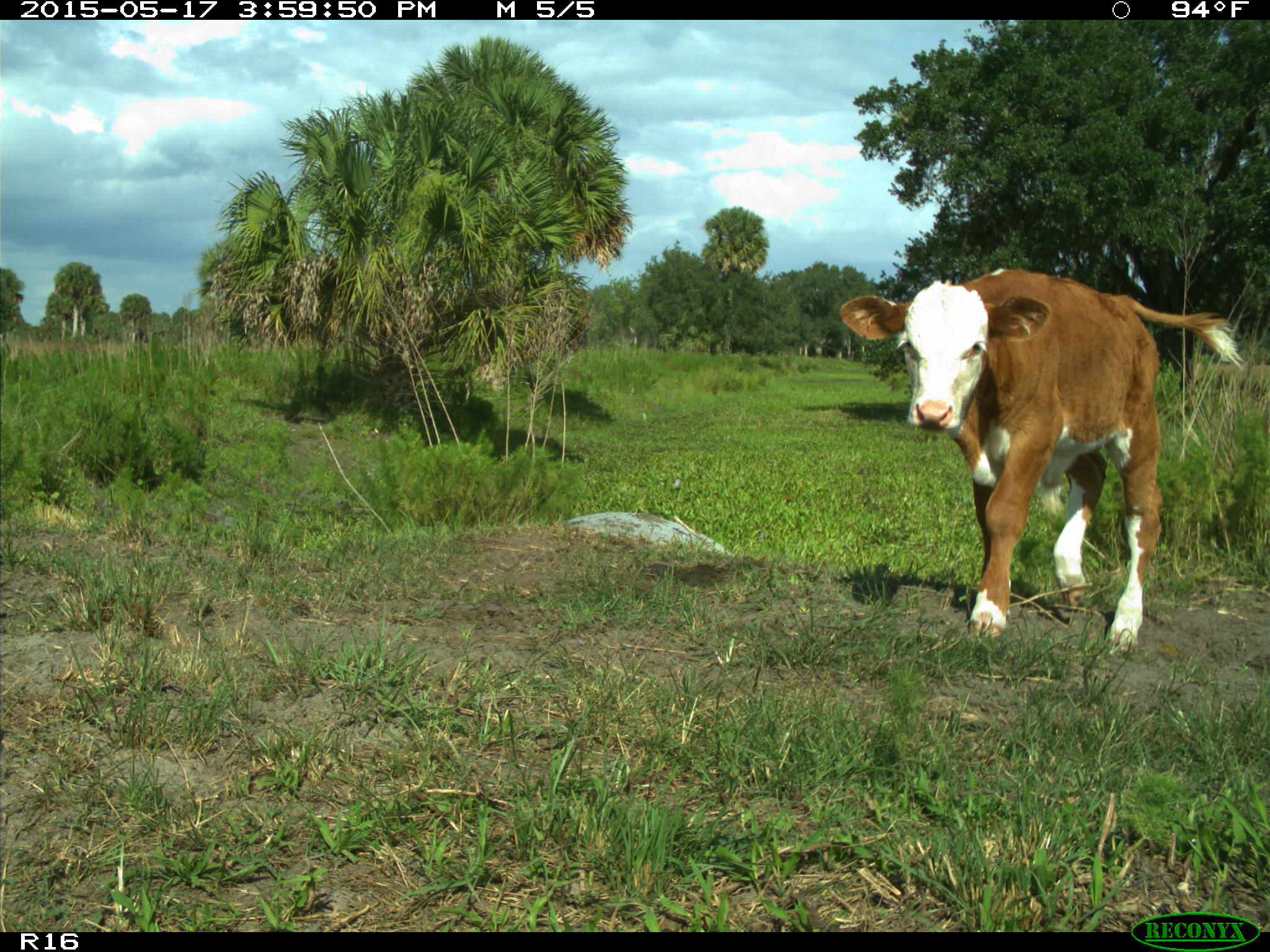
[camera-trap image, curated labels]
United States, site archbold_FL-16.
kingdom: Animalia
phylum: Chordata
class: Mammalia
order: Artiodactyla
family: Bovidae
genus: Bos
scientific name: Bos taurus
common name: domestic cow